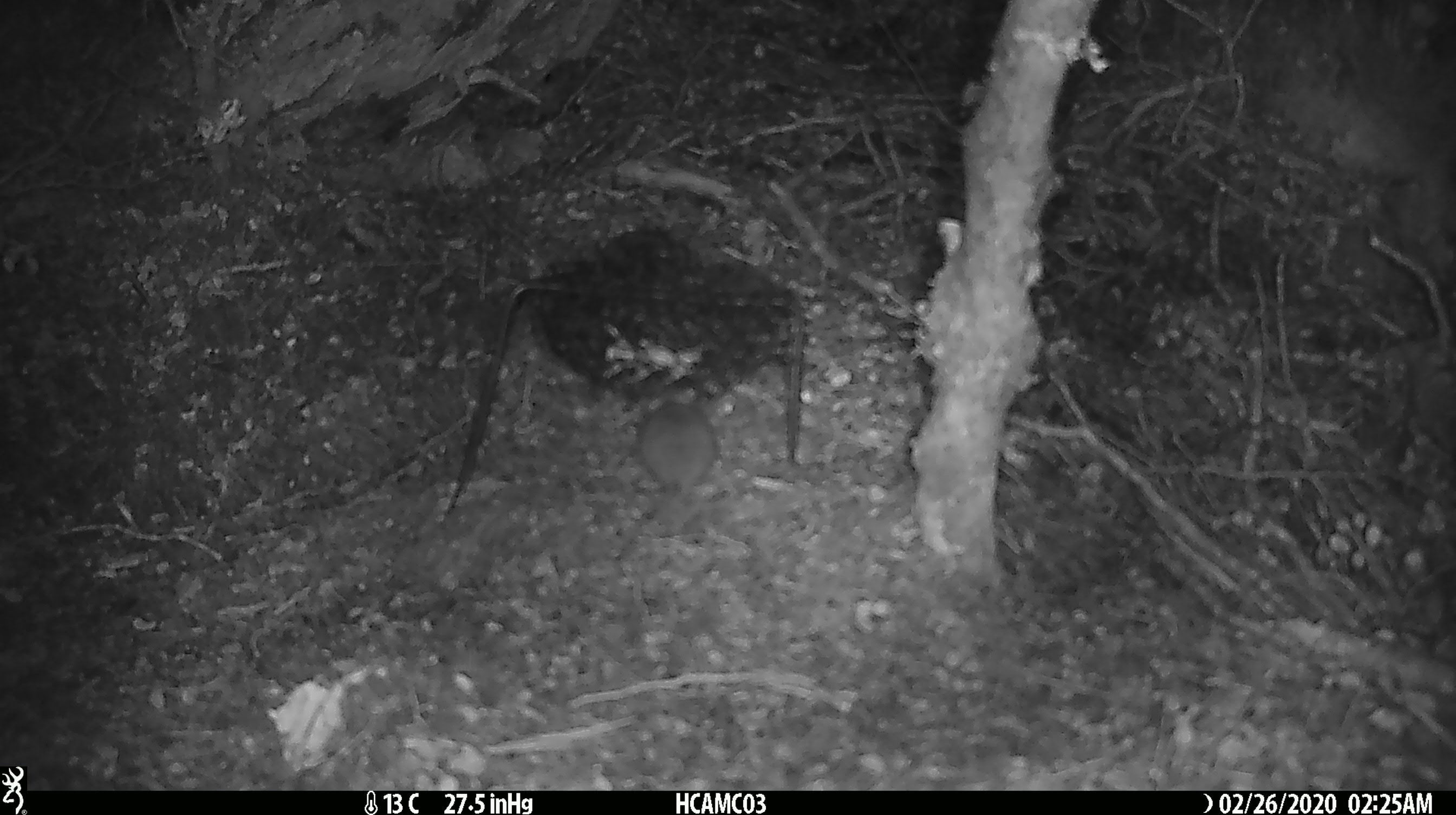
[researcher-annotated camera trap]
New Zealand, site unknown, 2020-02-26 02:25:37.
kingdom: Animalia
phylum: Chordata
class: Mammalia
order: Rodentia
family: Muridae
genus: Mus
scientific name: Mus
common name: mouse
Mouse (Mus).